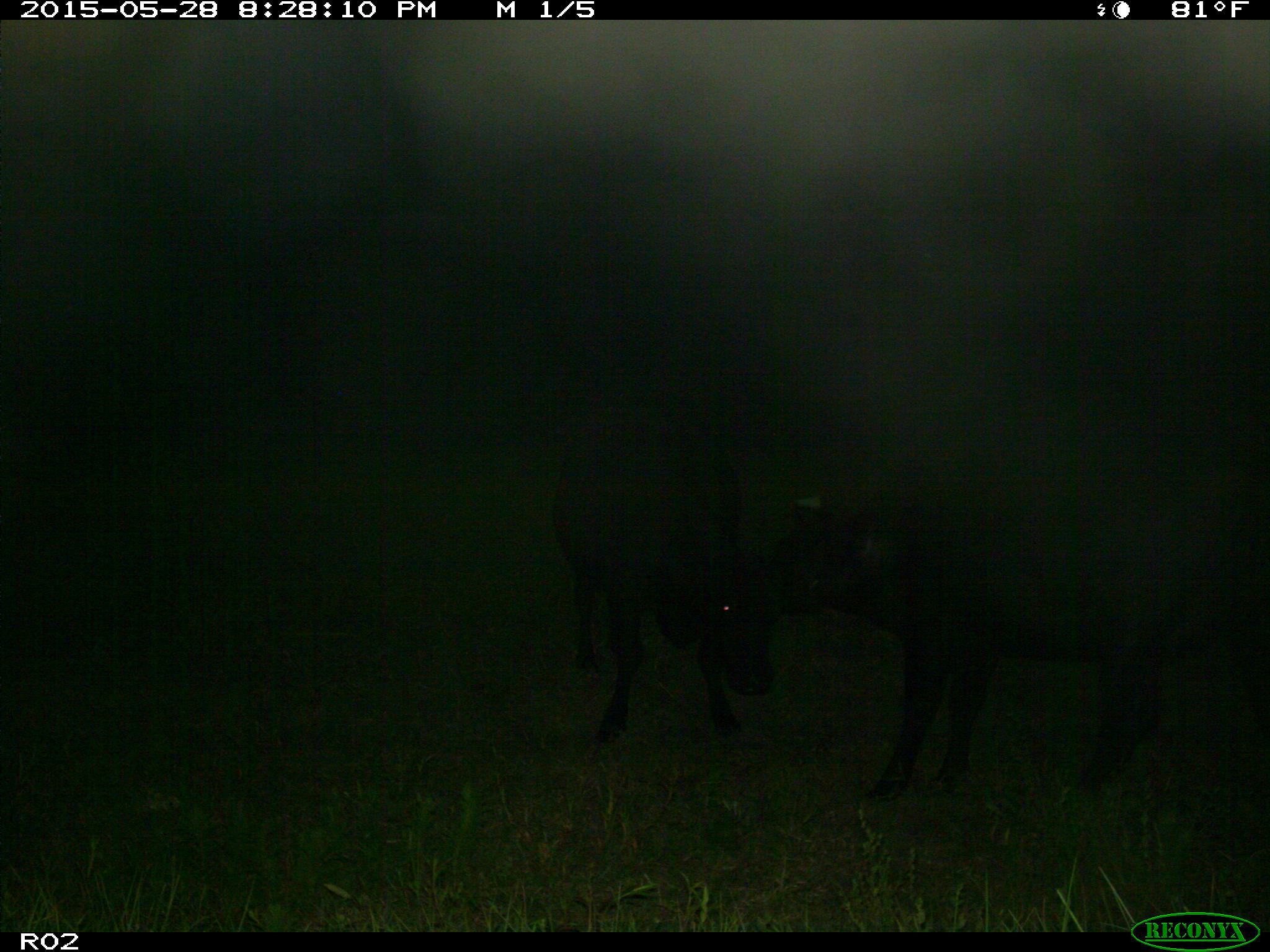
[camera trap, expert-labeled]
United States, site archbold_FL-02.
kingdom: Animalia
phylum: Chordata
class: Mammalia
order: Artiodactyla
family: Bovidae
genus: Bos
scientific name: Bos taurus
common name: domestic cow